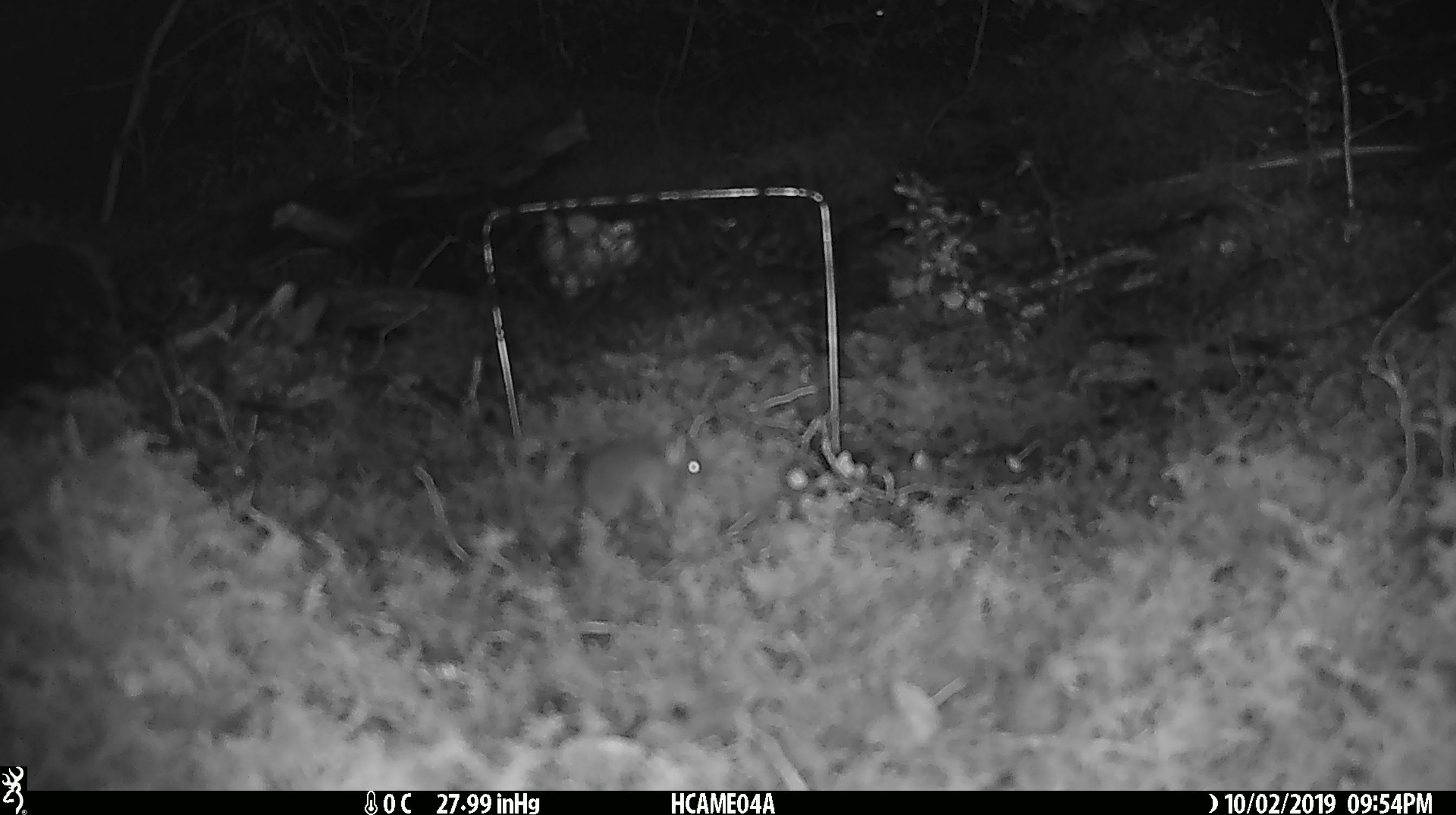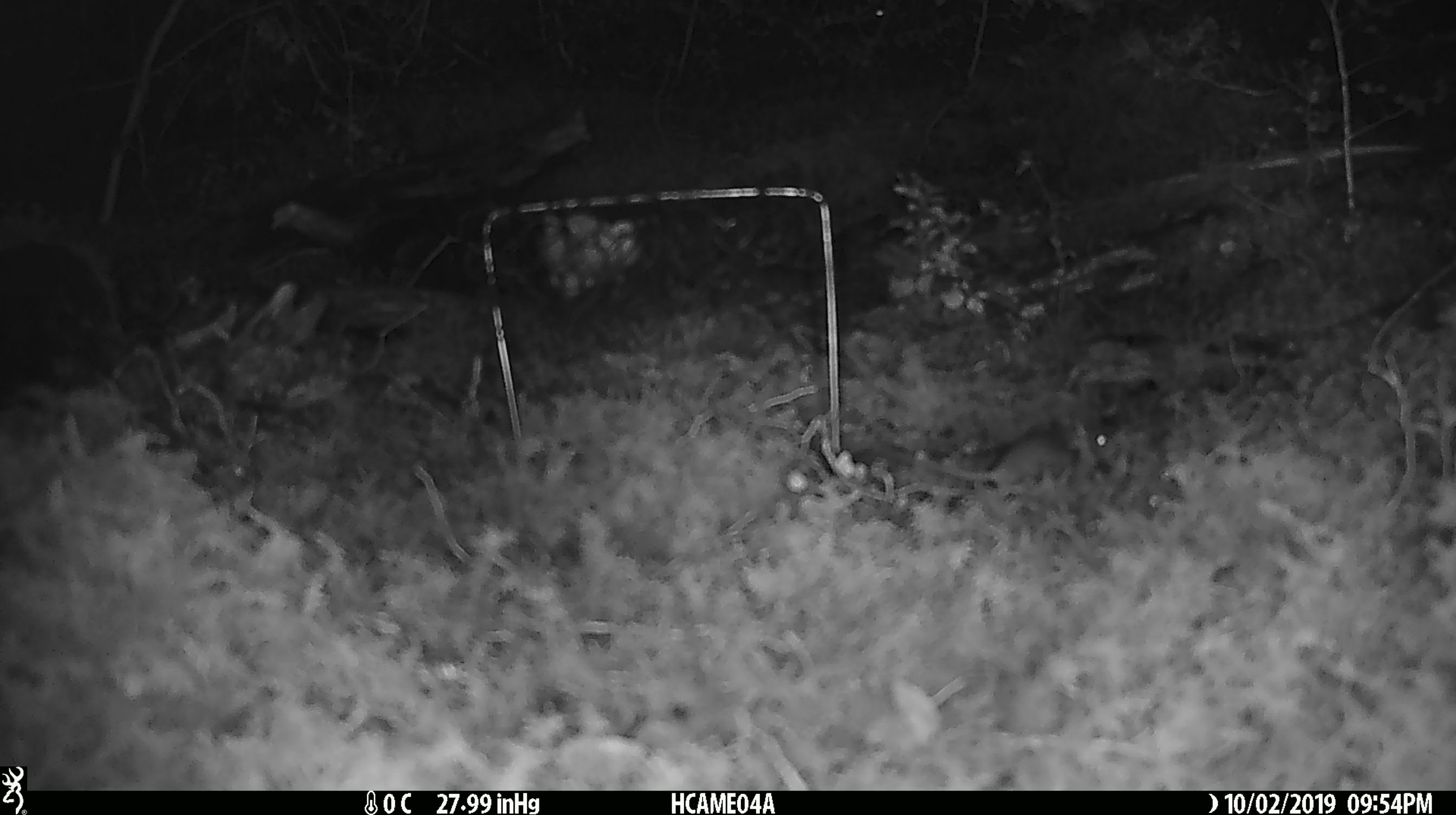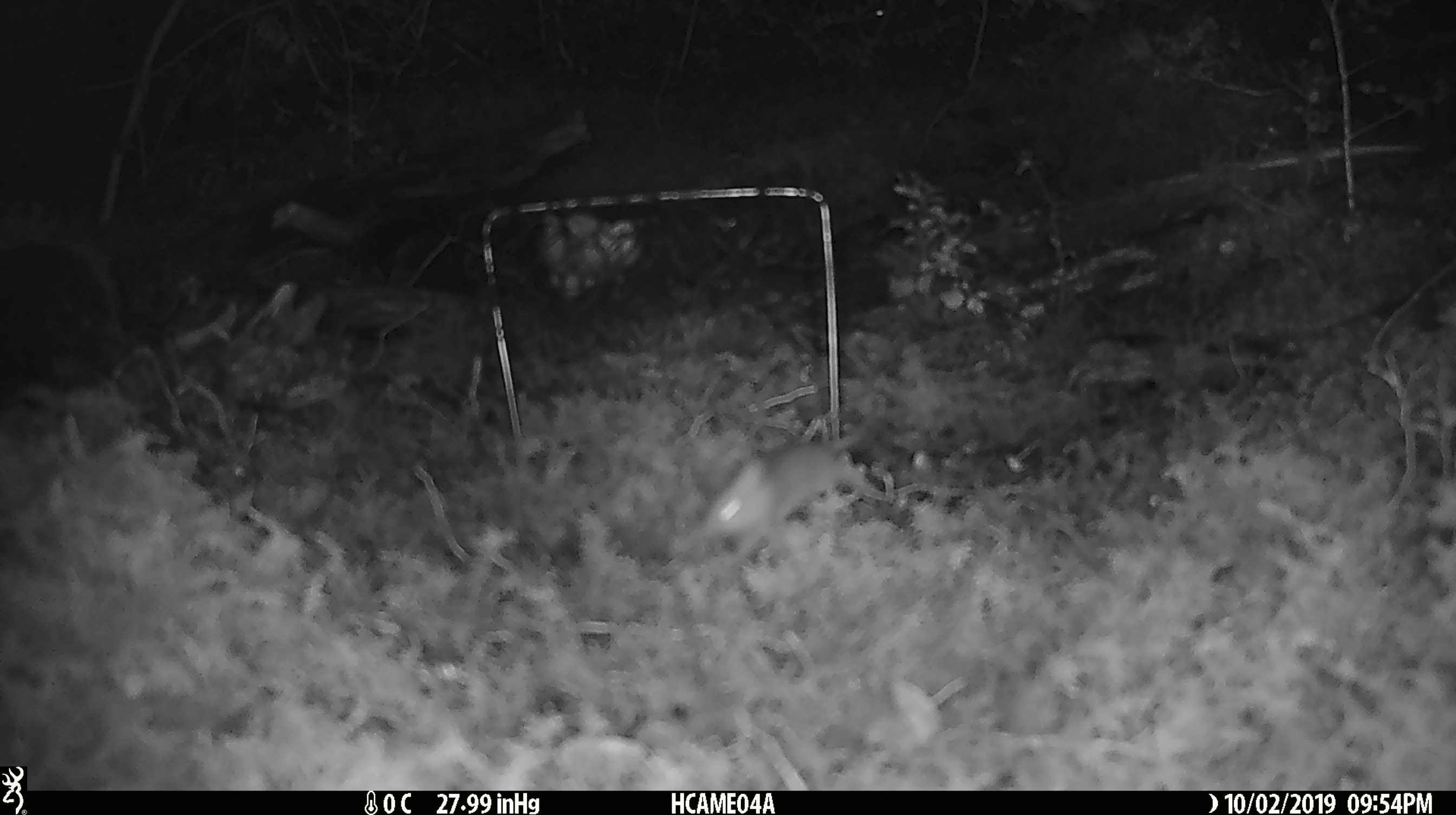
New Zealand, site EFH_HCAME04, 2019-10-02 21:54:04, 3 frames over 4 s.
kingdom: Animalia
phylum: Chordata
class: Mammalia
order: Rodentia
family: Muridae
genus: Mus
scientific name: Mus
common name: mouse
Mouse (Mus).